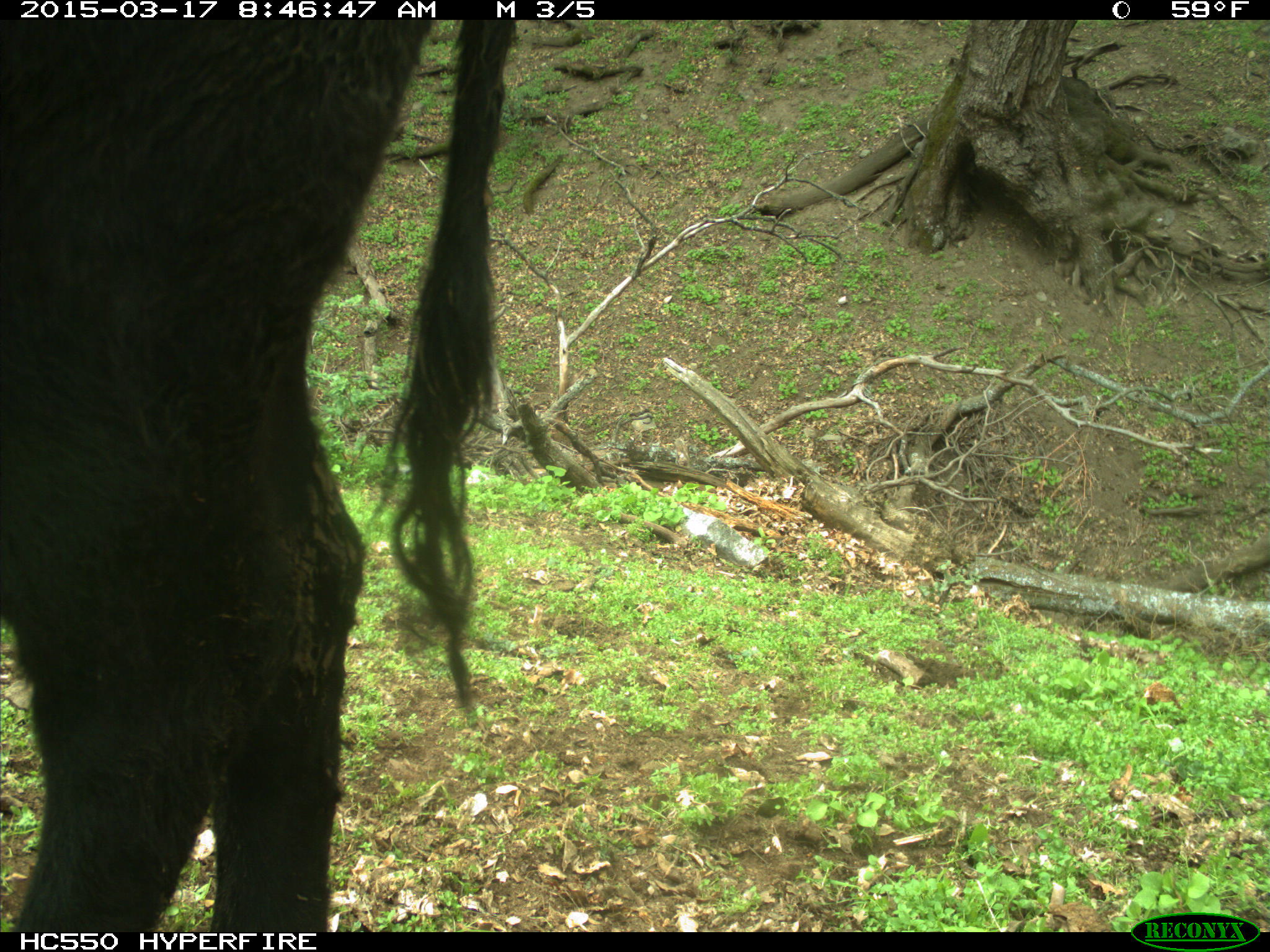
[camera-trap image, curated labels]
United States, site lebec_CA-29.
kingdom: Animalia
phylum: Chordata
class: Mammalia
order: Artiodactyla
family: Bovidae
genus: Bos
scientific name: Bos taurus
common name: domestic cow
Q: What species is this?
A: Bos taurus (domestic cow).